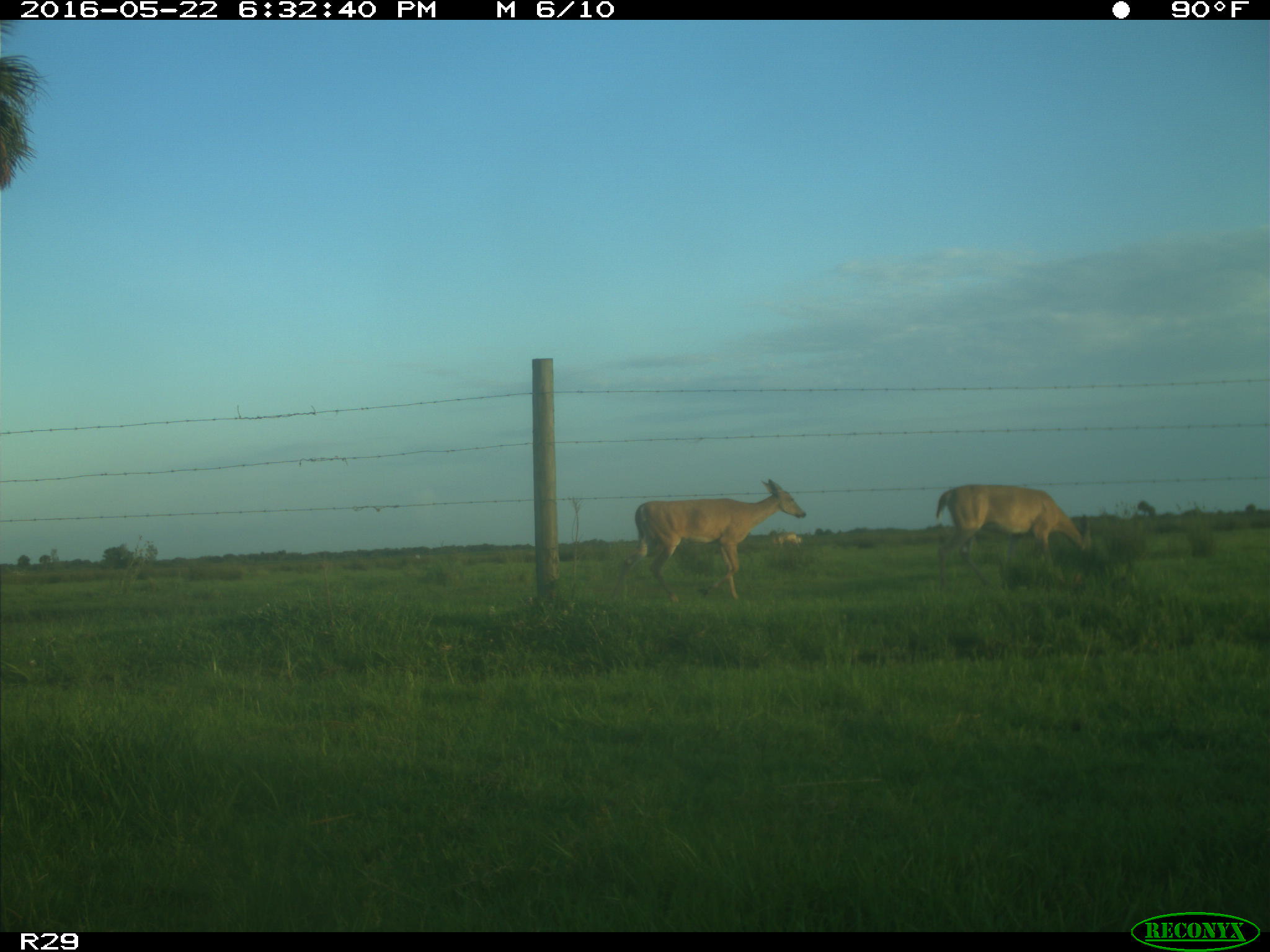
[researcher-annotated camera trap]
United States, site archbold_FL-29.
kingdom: Animalia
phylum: Chordata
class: Mammalia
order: Artiodactyla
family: Cervidae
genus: Odocoileus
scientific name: Odocoileus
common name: deer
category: unidentified deer